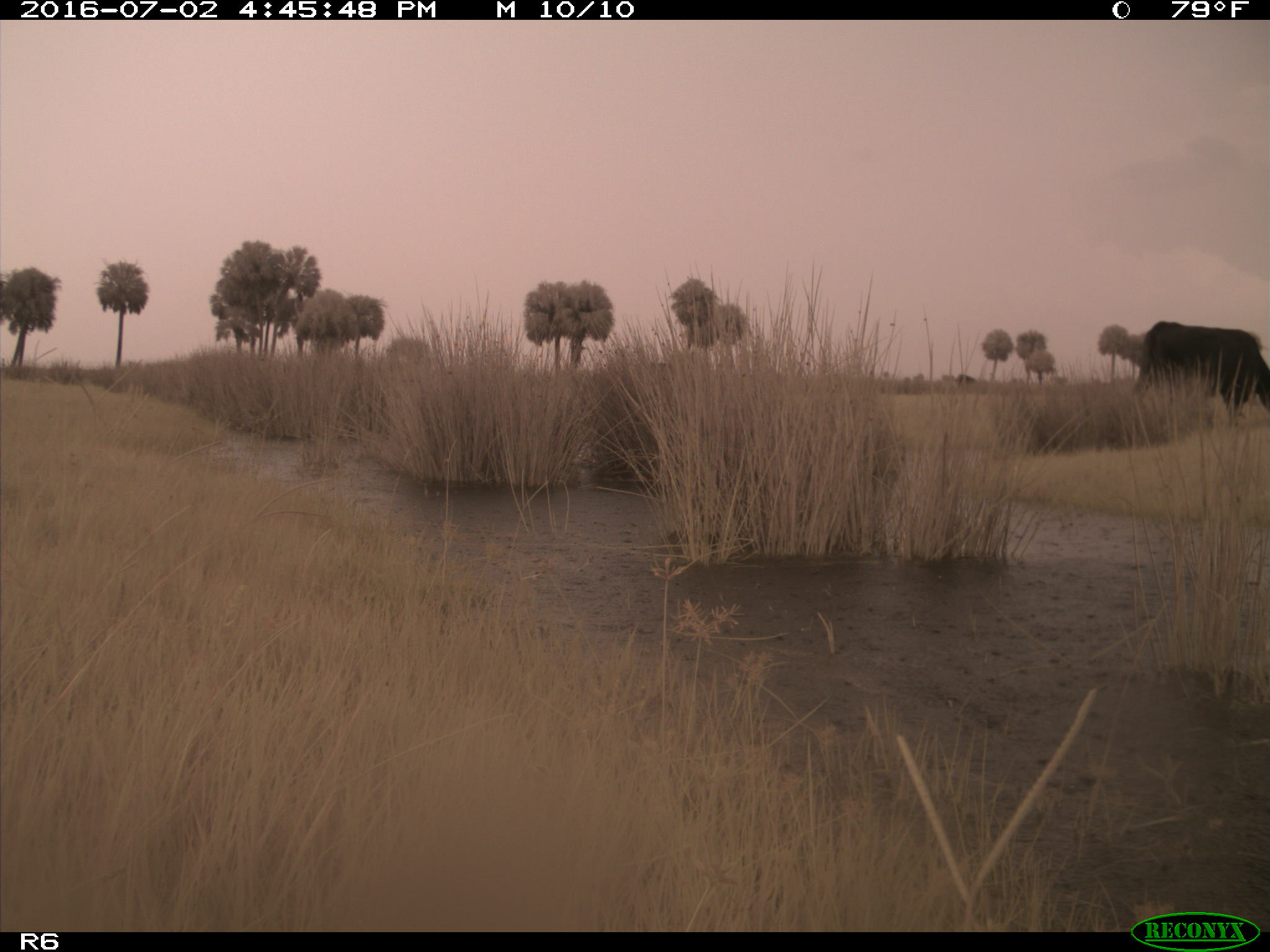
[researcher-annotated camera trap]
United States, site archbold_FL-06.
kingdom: Animalia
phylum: Chordata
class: Mammalia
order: Artiodactyla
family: Bovidae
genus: Bos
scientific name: Bos taurus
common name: domestic cow